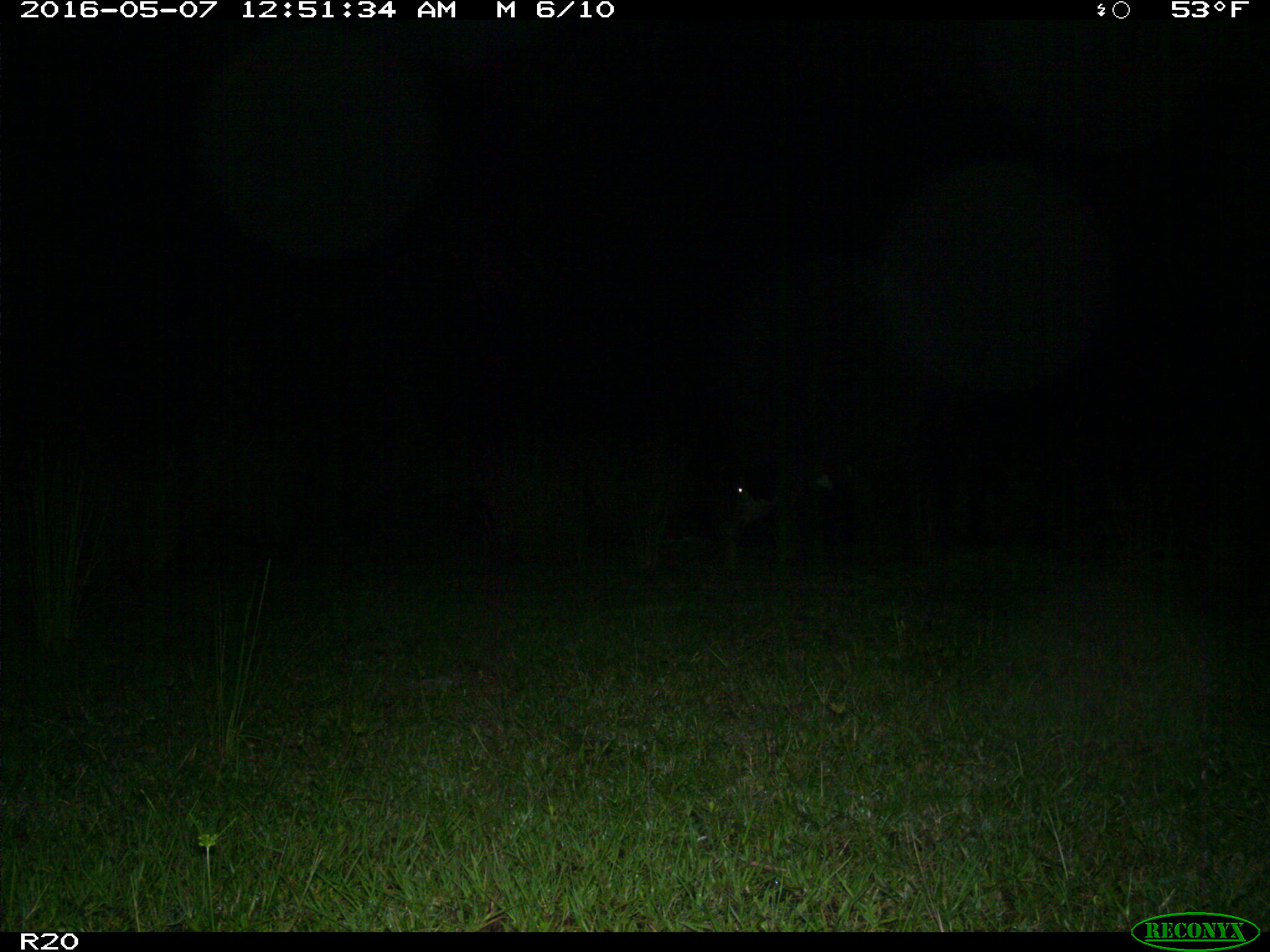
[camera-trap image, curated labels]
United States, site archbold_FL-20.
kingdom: Animalia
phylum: Chordata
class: Mammalia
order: Artiodactyla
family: Bovidae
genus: Bos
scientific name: Bos taurus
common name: domestic cow